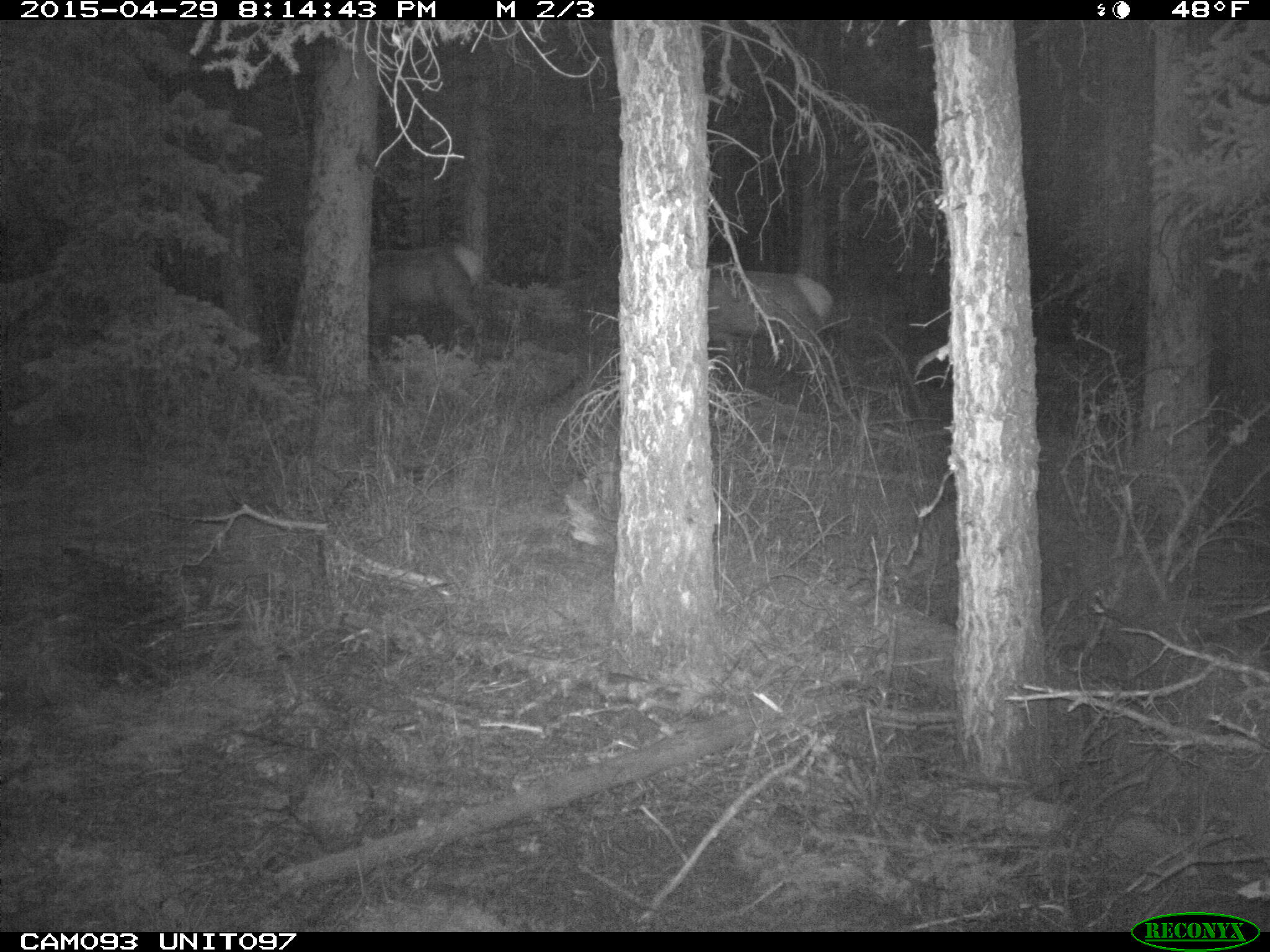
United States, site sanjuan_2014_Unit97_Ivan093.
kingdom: Animalia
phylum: Chordata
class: Mammalia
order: Artiodactyla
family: Cervidae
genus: Cervus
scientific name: Cervus elaphus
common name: red deer